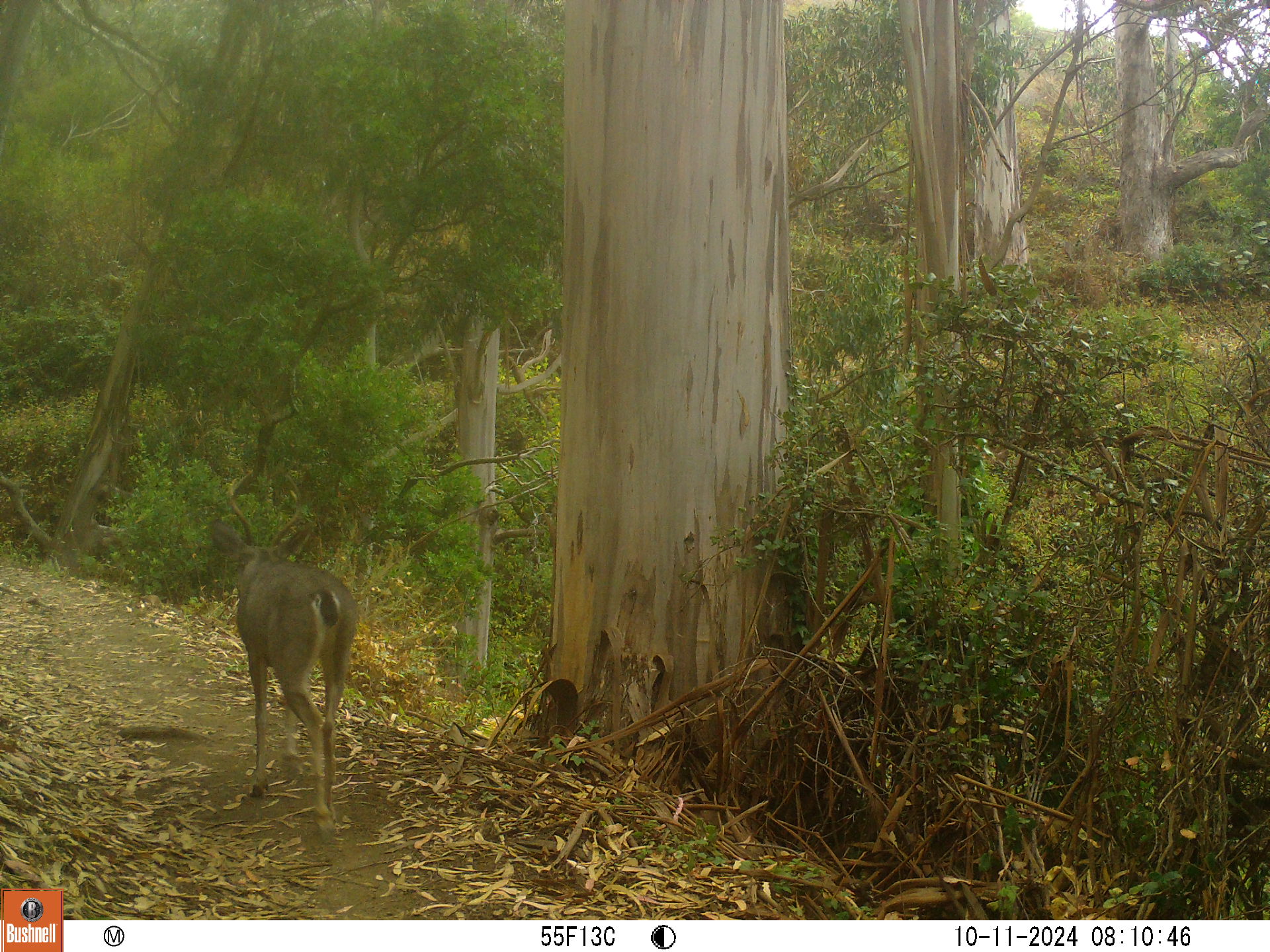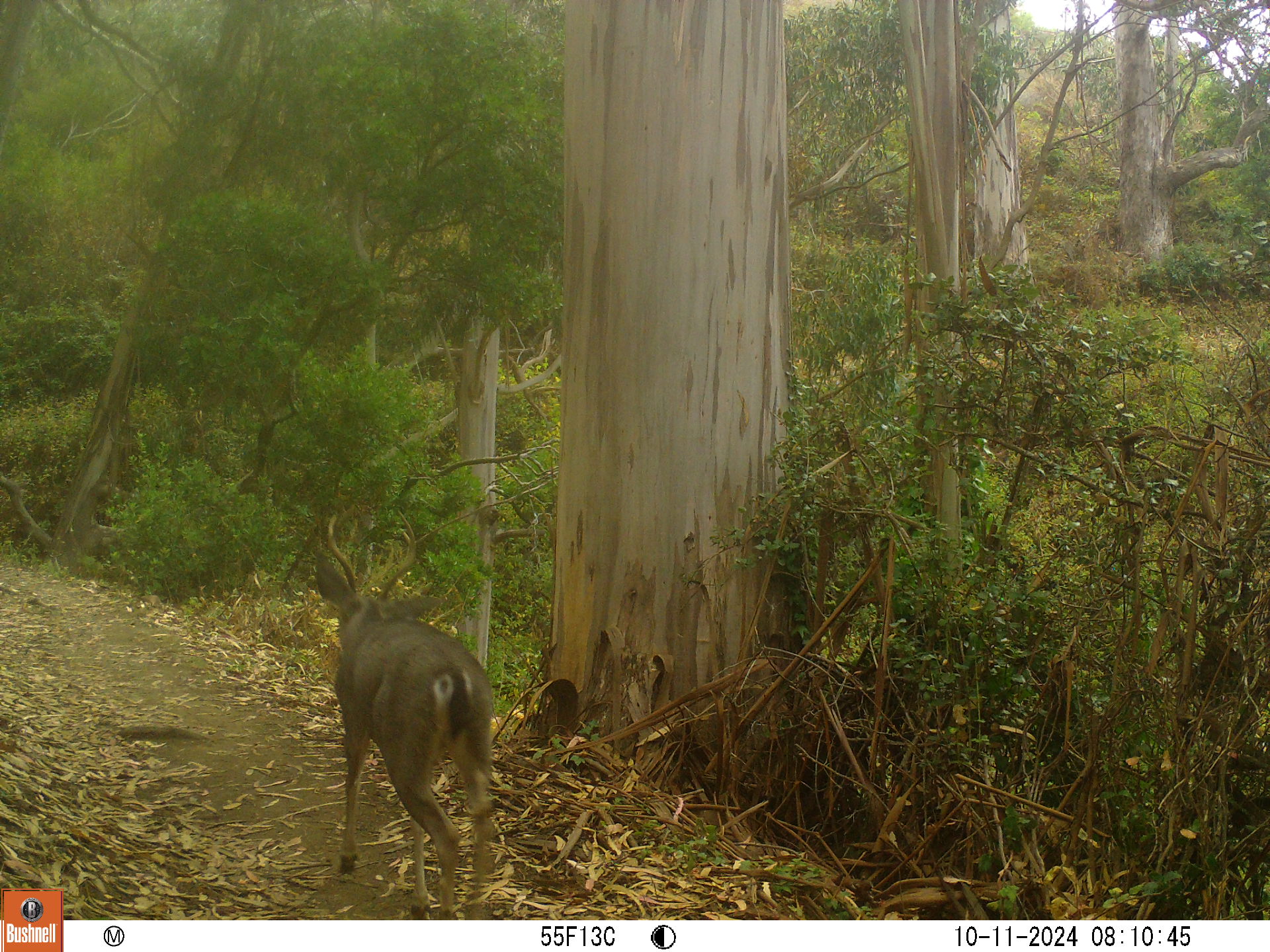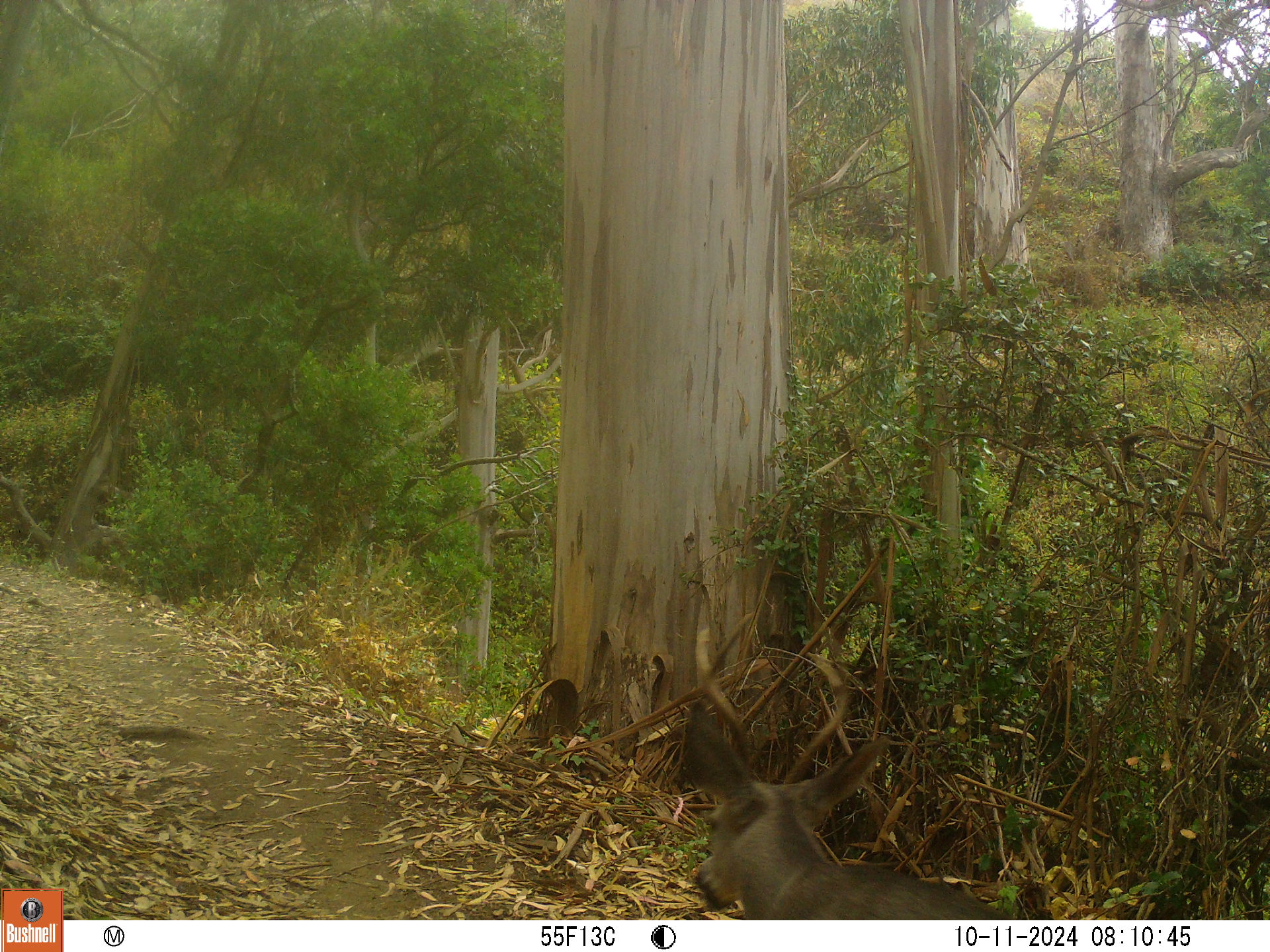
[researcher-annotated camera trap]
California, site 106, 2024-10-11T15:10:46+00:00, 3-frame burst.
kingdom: Animalia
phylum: Chordata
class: Mammalia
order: Artiodactyla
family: Cervidae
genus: Odocoileus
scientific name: Odocoileus hemionus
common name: mule deer